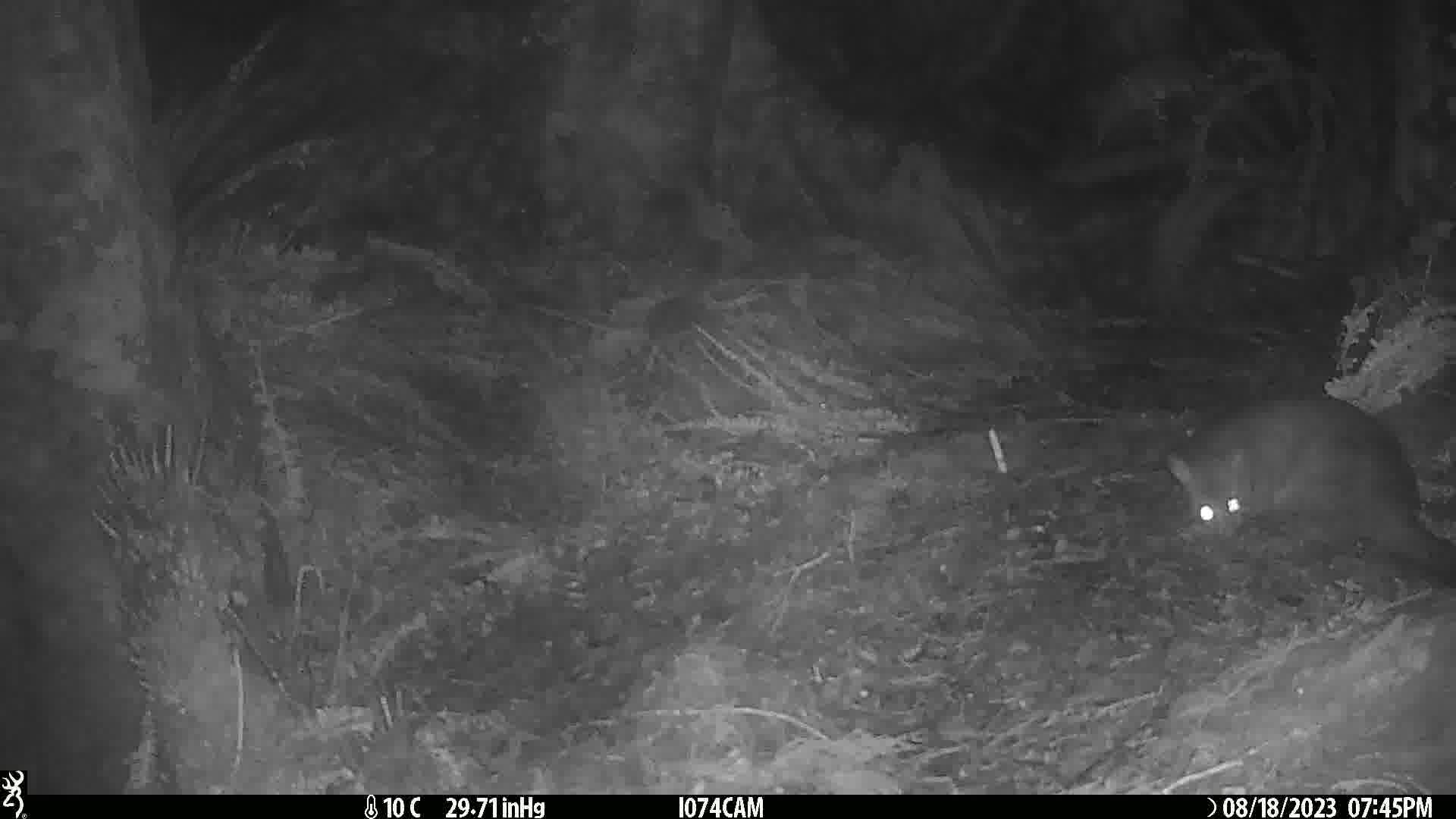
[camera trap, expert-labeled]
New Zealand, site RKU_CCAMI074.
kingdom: Animalia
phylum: Chordata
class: Mammalia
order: Diprotodontia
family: Phalangeridae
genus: Trichosurus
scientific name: Trichosurus vulpecula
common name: common brushtail possum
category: possum